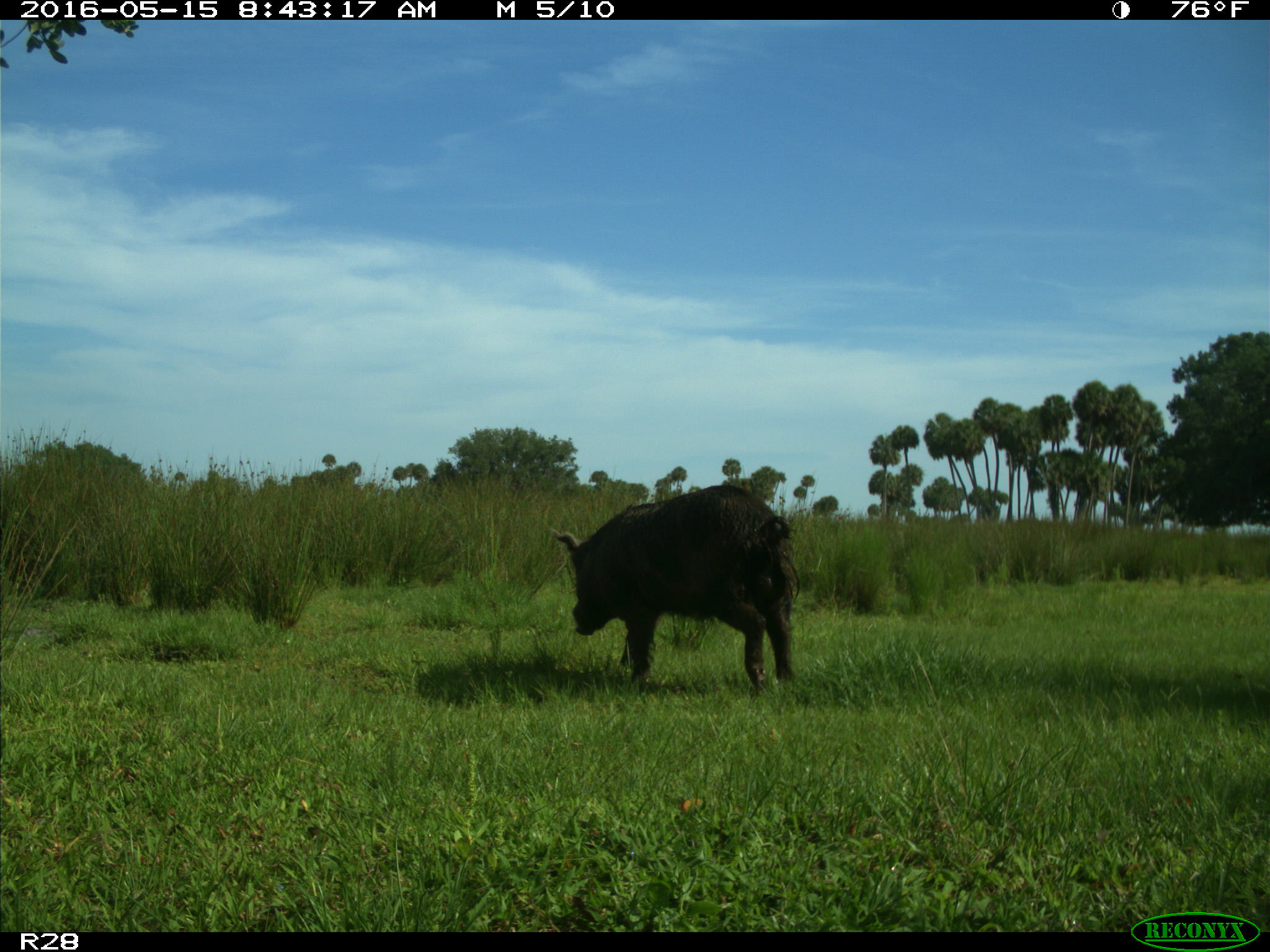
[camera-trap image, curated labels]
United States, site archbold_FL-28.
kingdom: Animalia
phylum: Chordata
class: Mammalia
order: Artiodactyla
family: Suidae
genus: Sus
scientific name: Sus scrofa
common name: wild boar